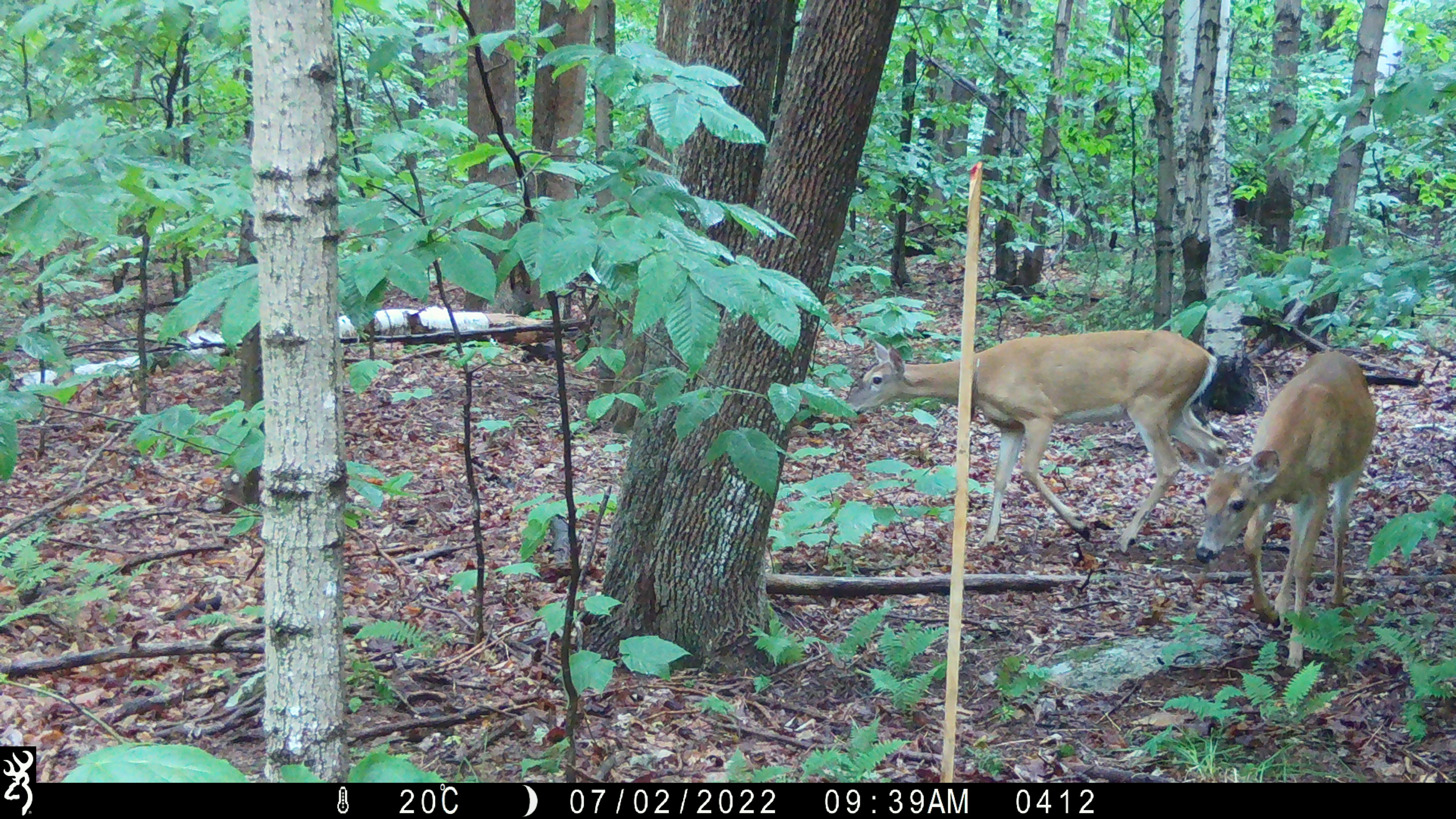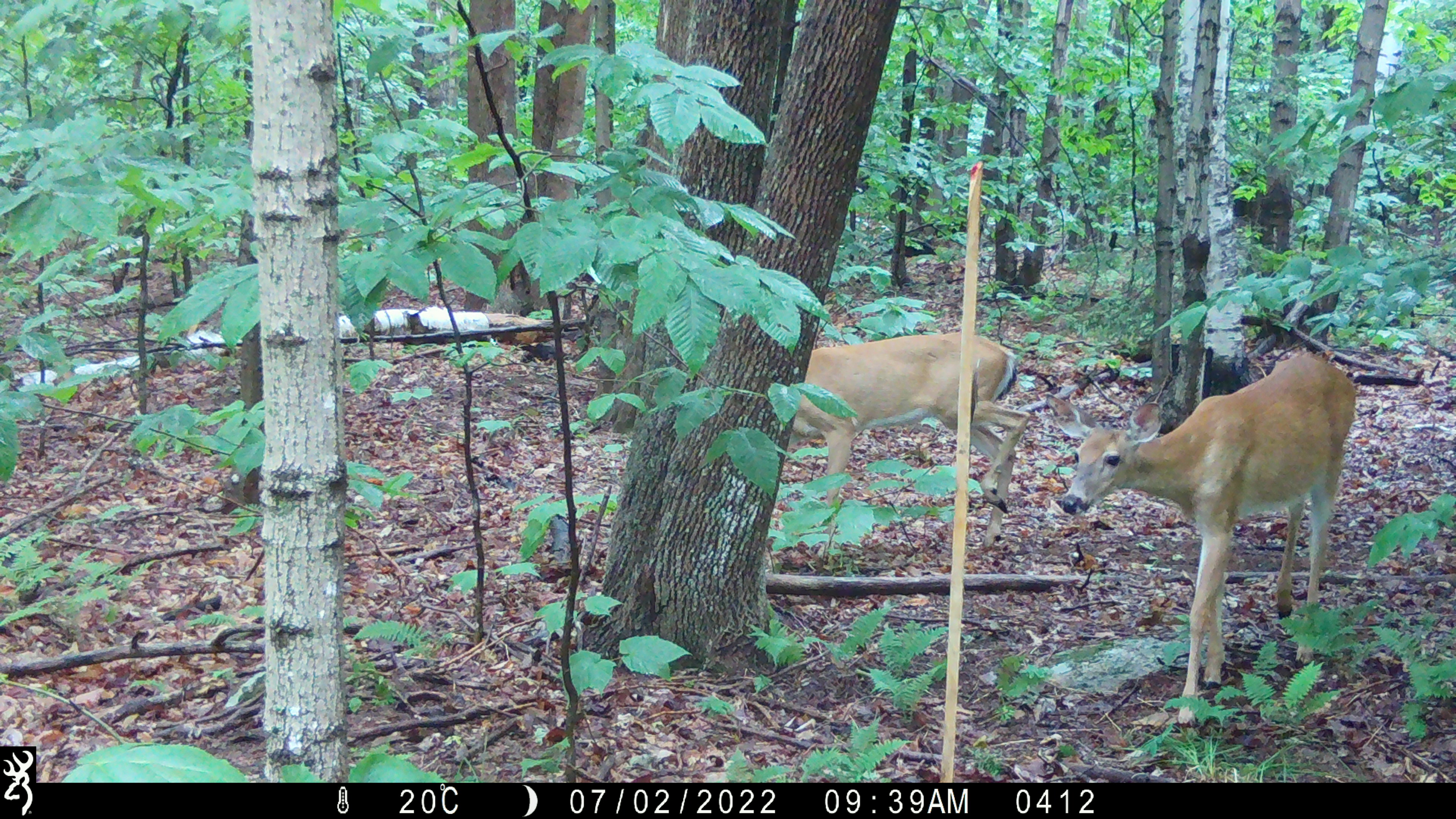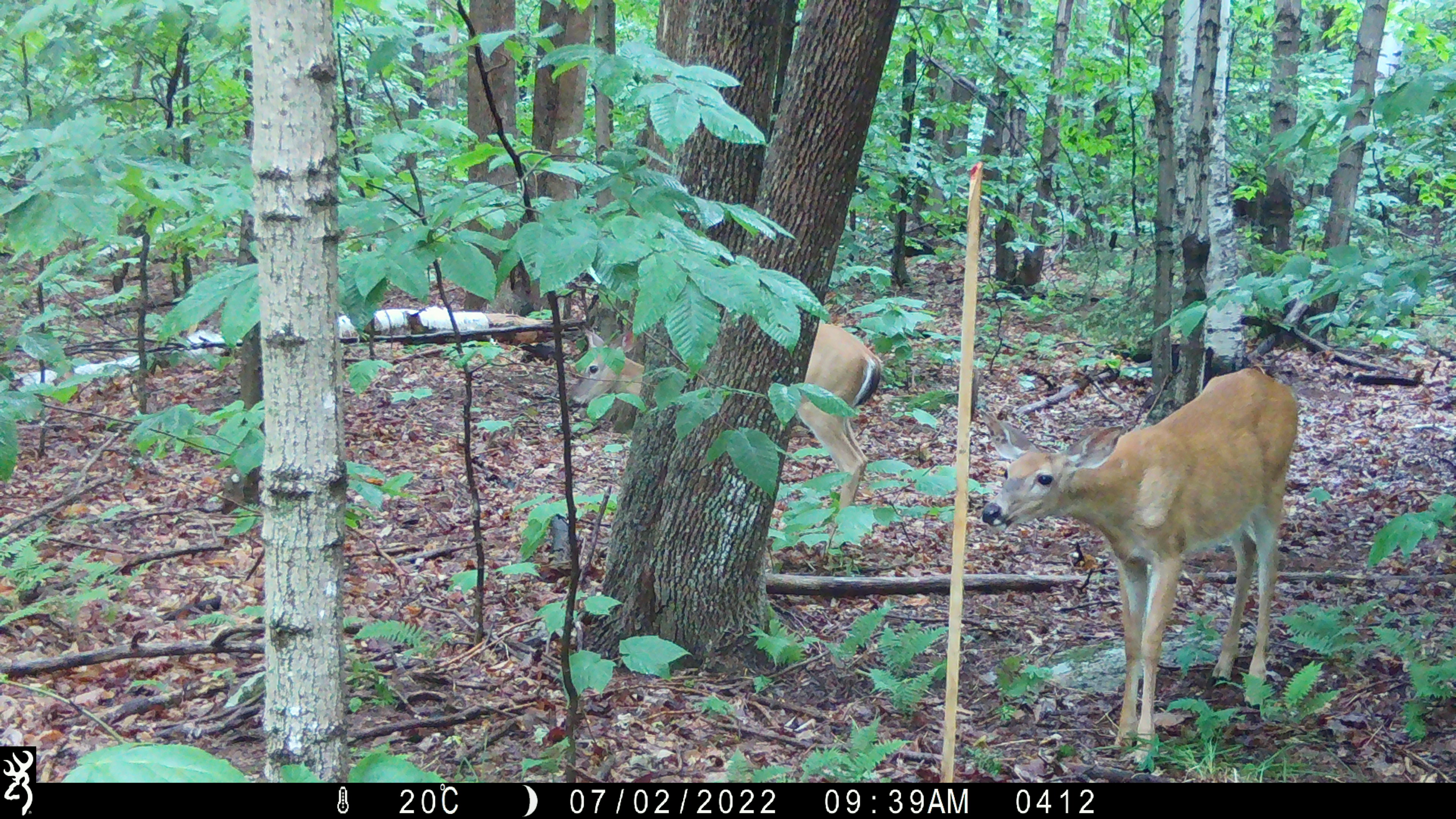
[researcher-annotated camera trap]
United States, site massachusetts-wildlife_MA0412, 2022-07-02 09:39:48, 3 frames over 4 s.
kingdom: Animalia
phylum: Chordata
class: Mammalia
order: Artiodactyla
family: Cervidae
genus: Odocoileus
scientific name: Odocoileus virginianus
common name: white-tailed deer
White-tailed deer (Odocoileus virginianus).